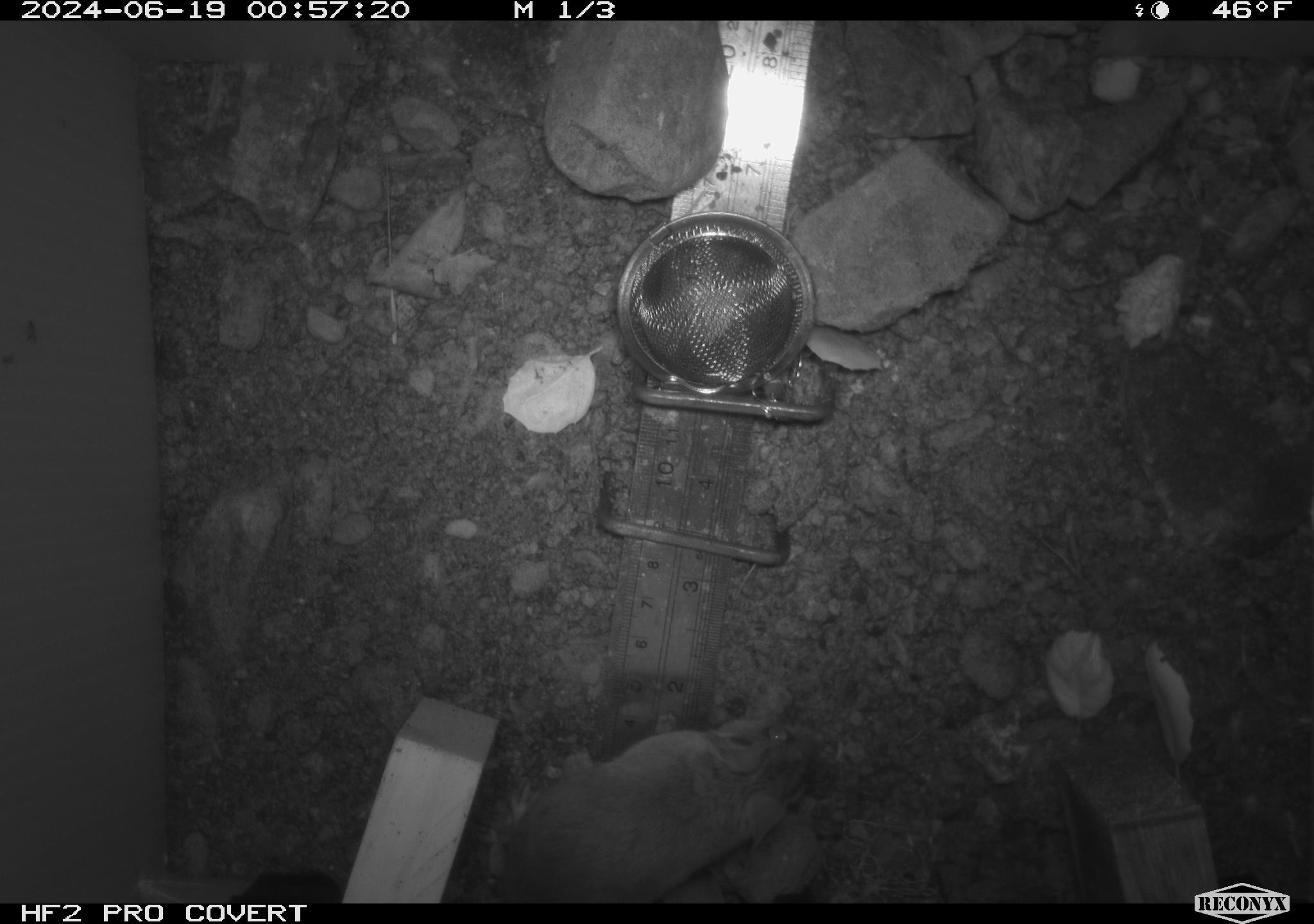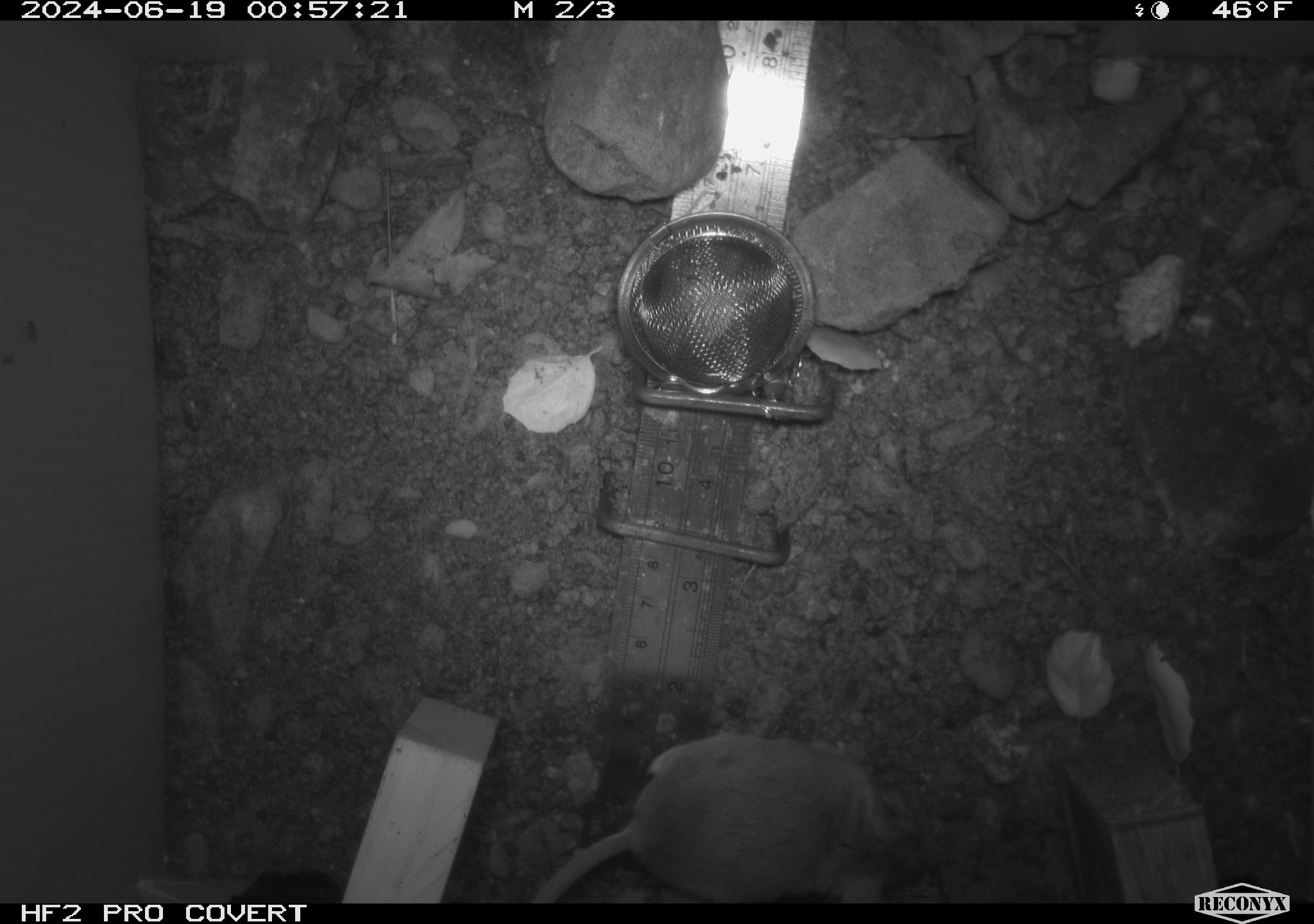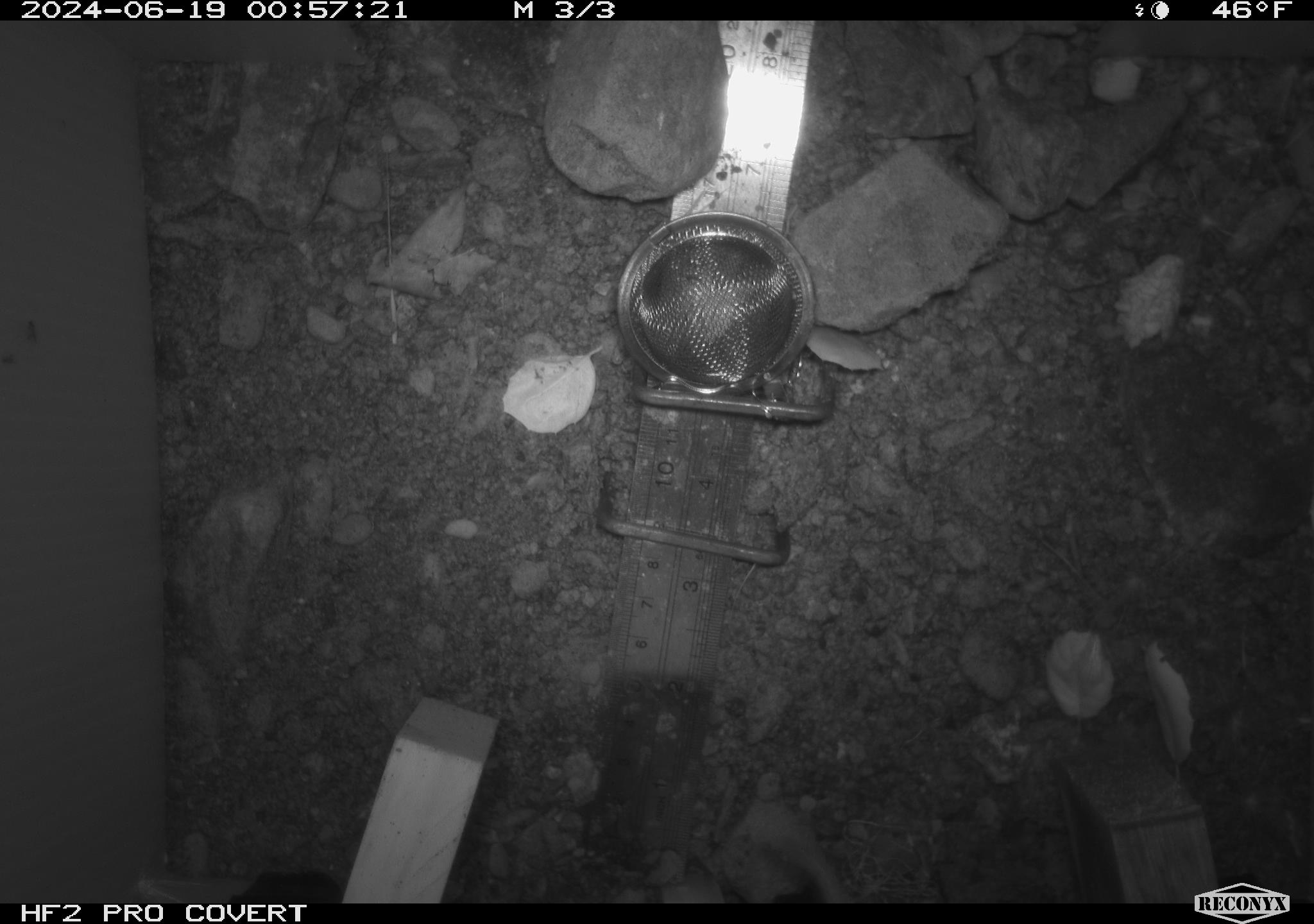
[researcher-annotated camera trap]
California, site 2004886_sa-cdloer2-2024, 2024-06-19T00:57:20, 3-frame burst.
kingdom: Animalia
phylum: Chordata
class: Mammalia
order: Rodentia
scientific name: Rodentia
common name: mouse species